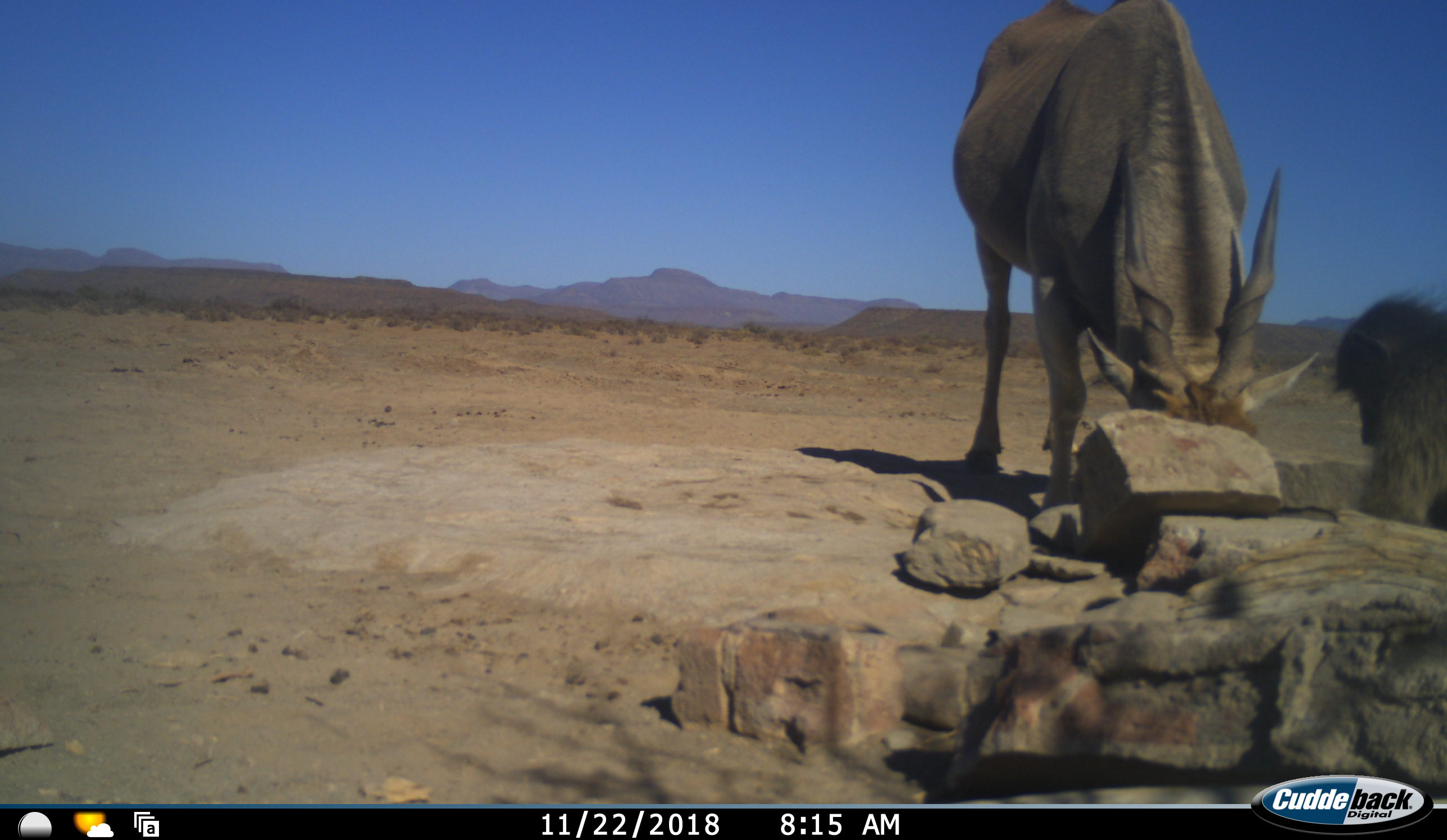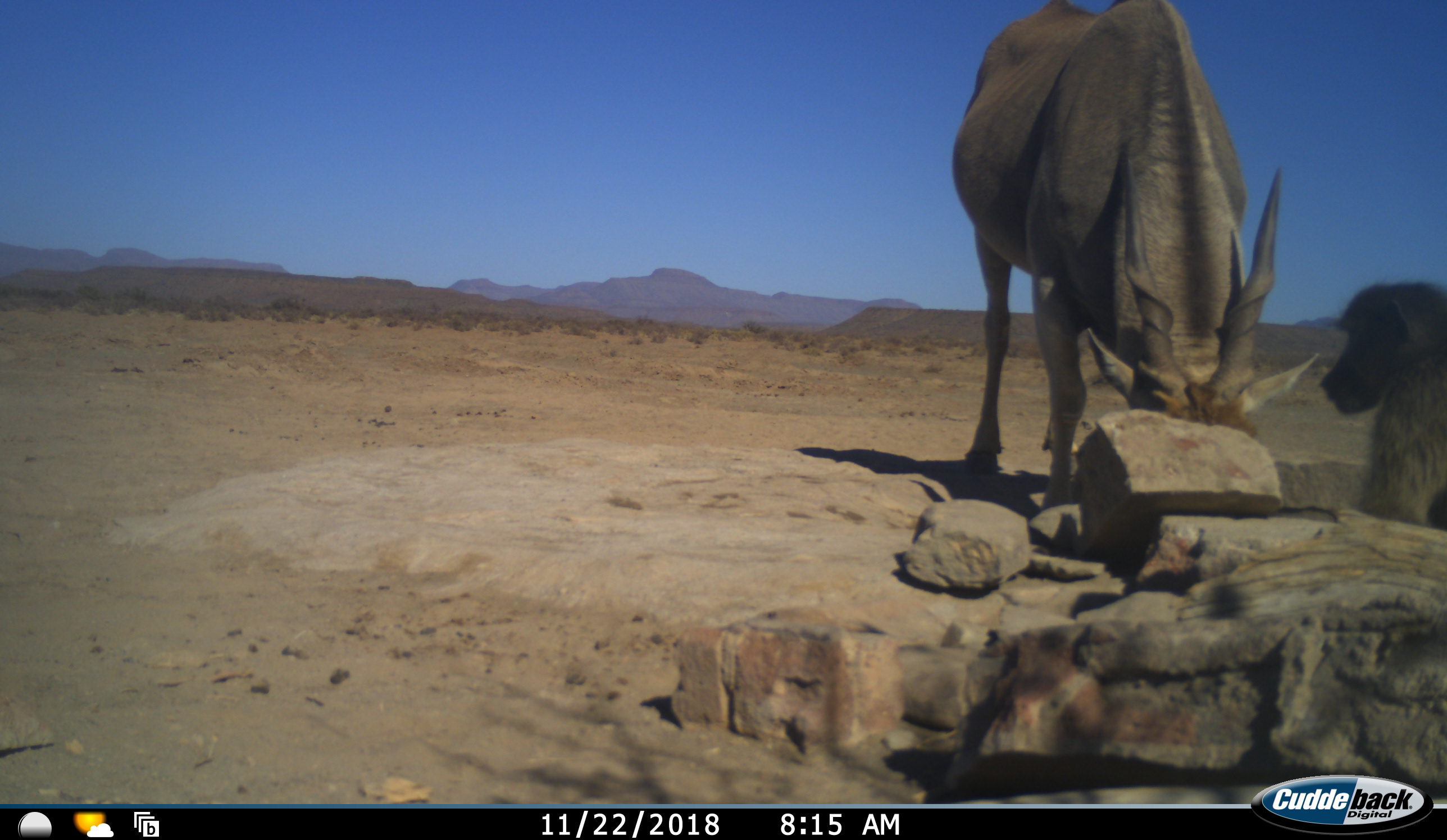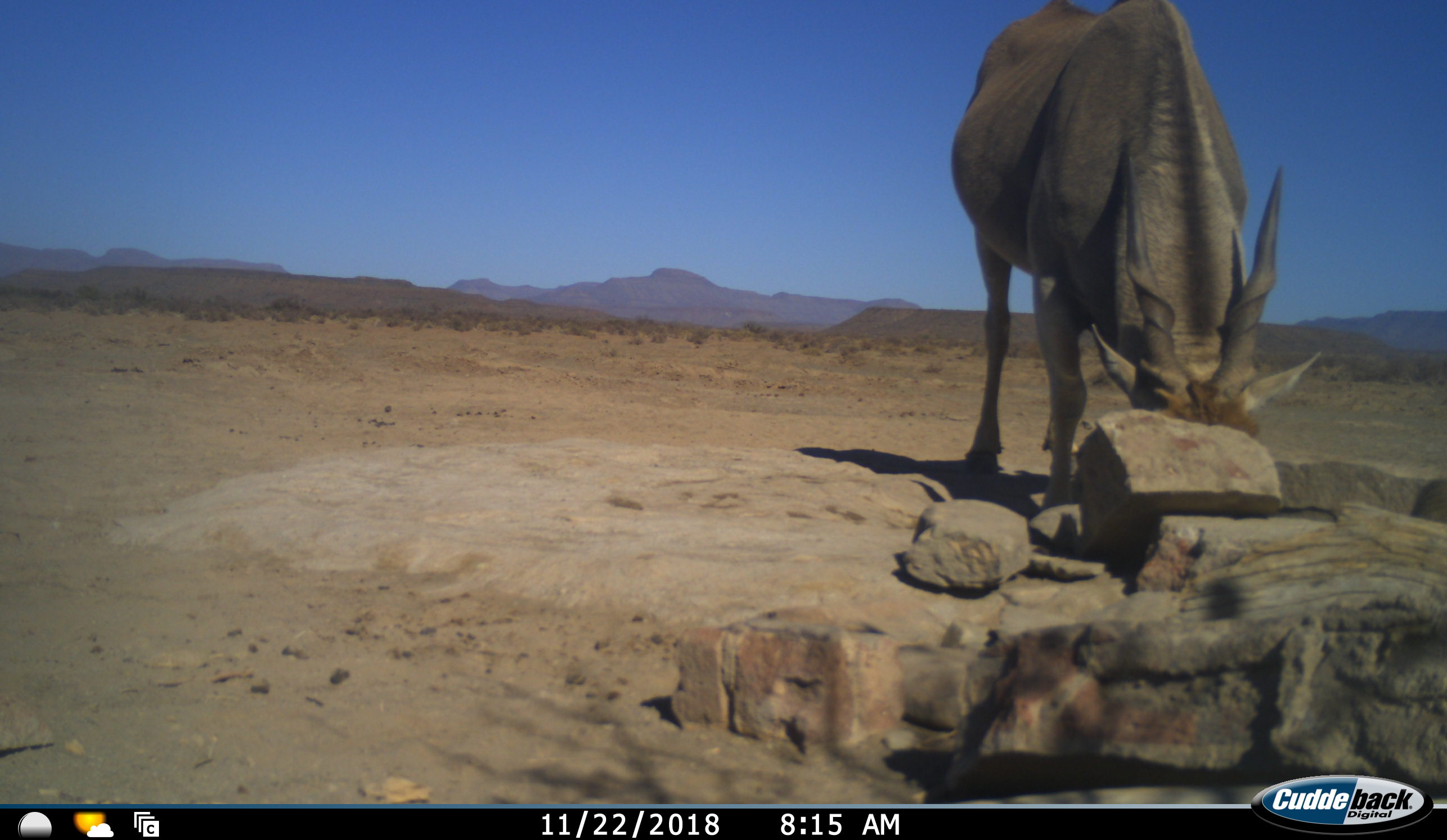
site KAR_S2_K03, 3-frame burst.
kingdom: Animalia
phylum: Chordata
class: Mammalia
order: Primates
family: Cercopithecidae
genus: Papio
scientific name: Papio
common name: baboon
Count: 1.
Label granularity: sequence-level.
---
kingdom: Animalia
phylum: Chordata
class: Mammalia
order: Artiodactyla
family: Bovidae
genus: Tragelaphus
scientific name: Tragelaphus oryx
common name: eland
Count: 1.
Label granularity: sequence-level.